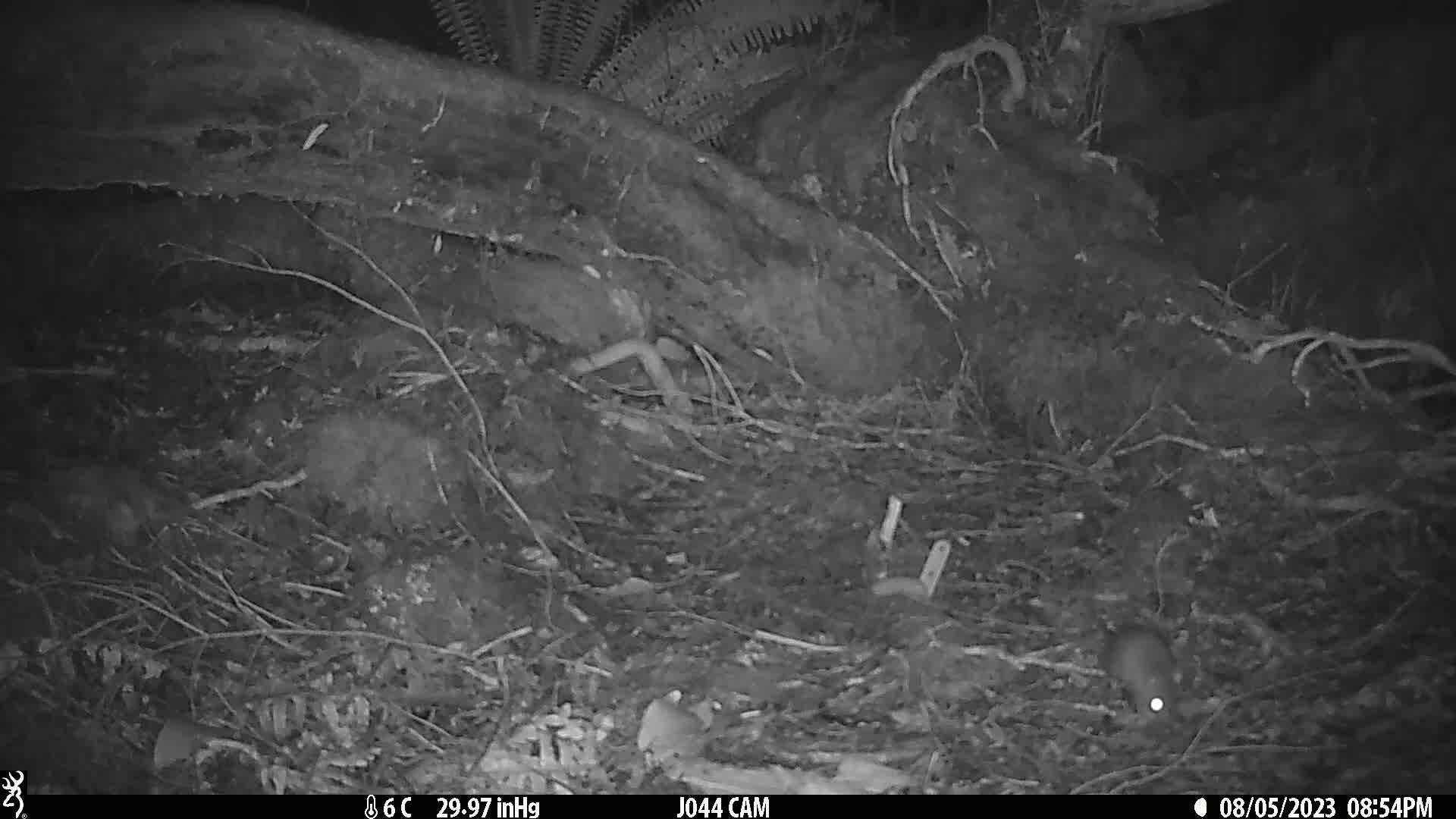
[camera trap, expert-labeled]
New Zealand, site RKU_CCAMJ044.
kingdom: Animalia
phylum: Chordata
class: Mammalia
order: Rodentia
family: Muridae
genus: Rattus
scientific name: Rattus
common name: rat